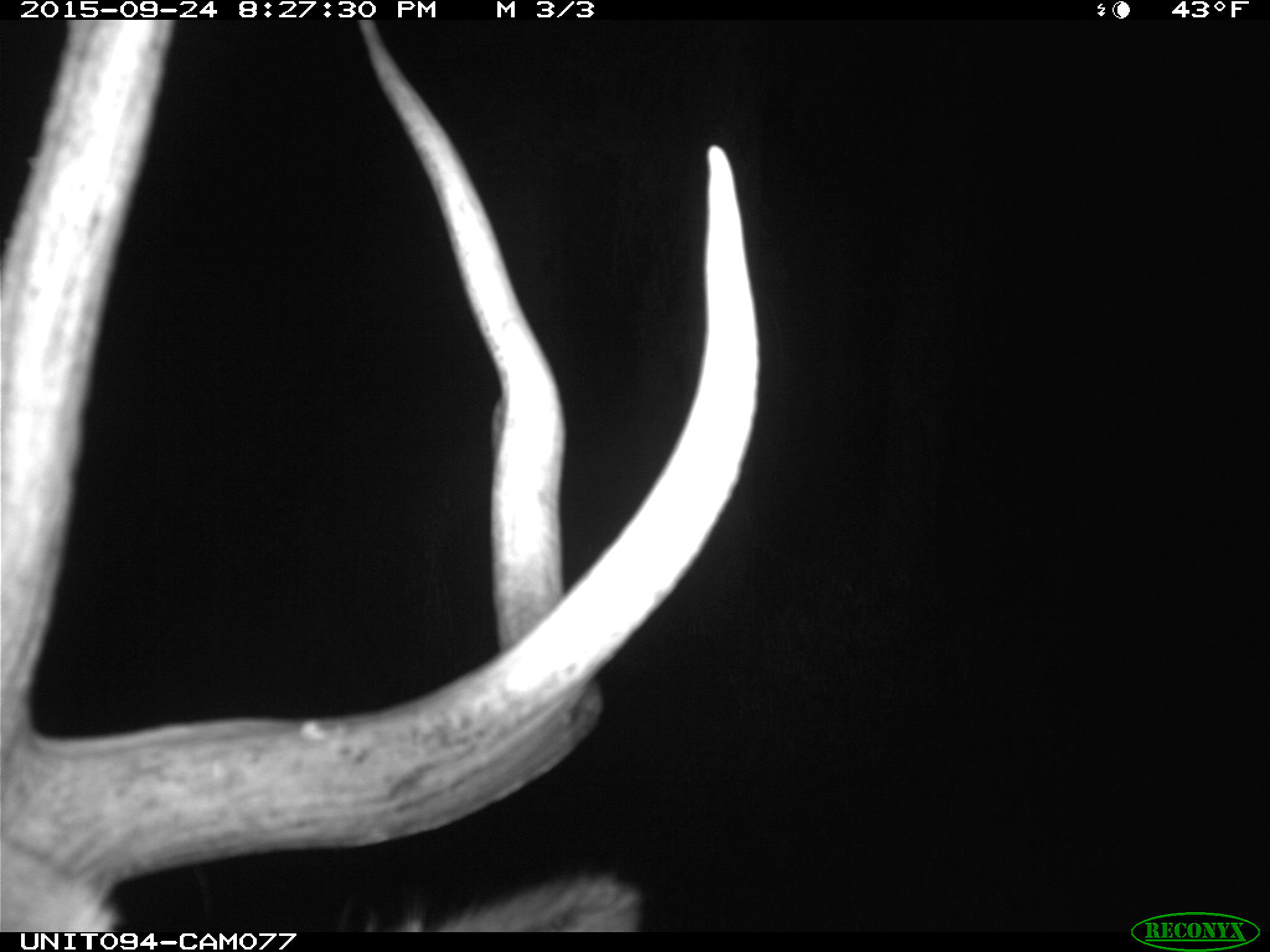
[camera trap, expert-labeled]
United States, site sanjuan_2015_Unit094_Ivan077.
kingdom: Animalia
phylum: Chordata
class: Mammalia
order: Artiodactyla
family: Cervidae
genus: Cervus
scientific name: Cervus elaphus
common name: red deer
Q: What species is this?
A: Cervus elaphus (red deer).